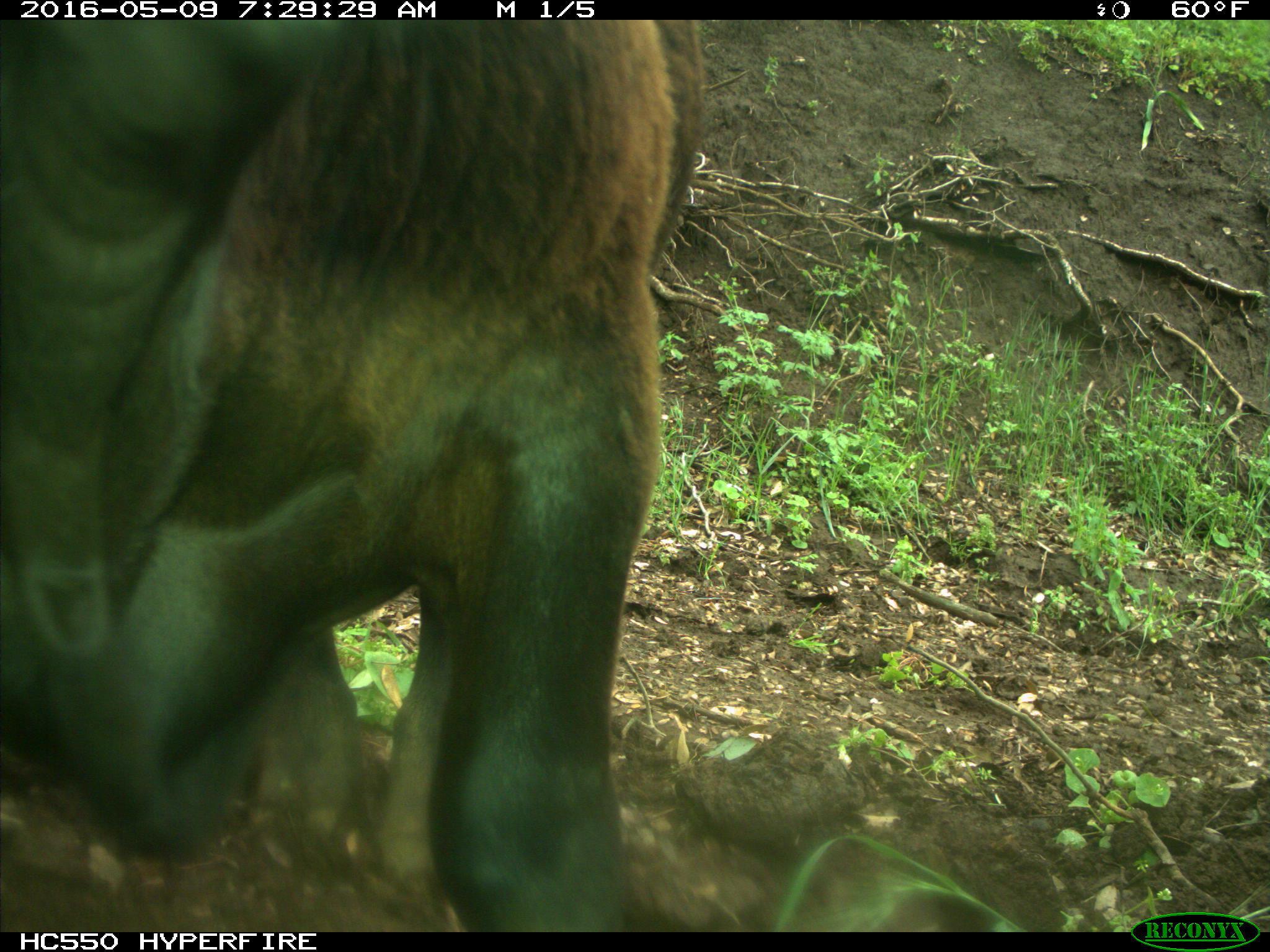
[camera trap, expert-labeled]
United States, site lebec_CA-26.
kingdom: Animalia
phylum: Chordata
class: Mammalia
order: Artiodactyla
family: Bovidae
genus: Bos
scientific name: Bos taurus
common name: domestic cow